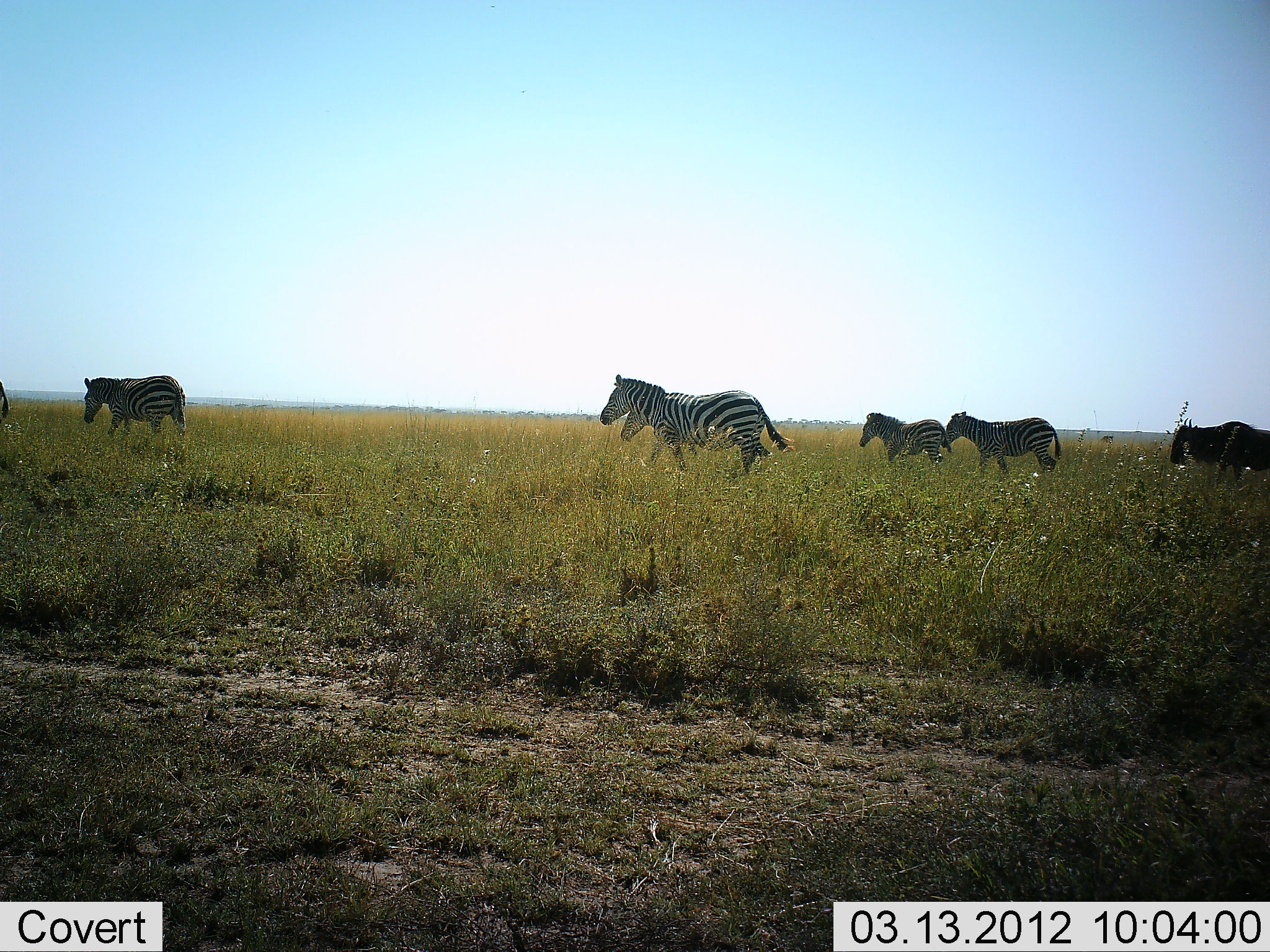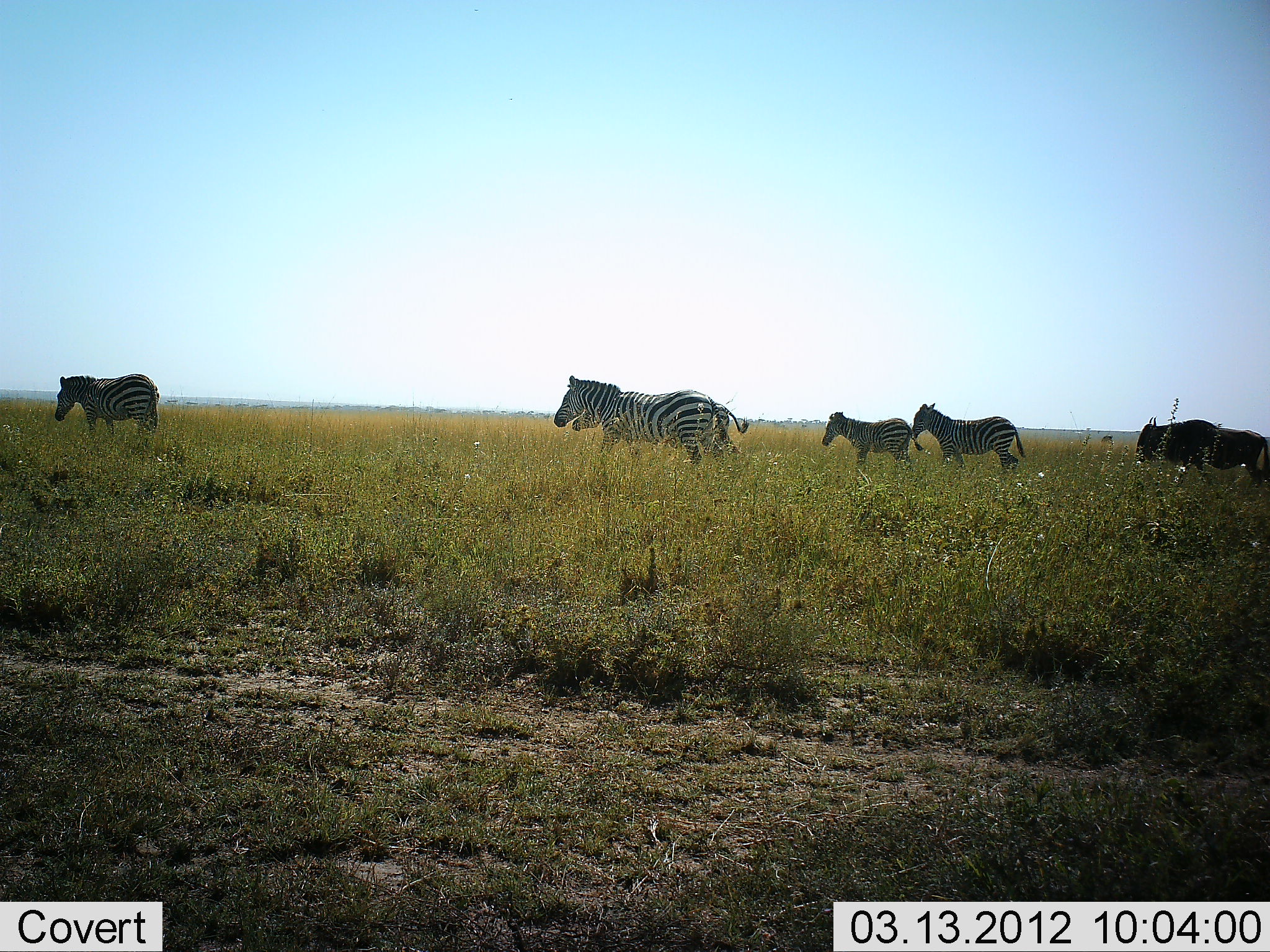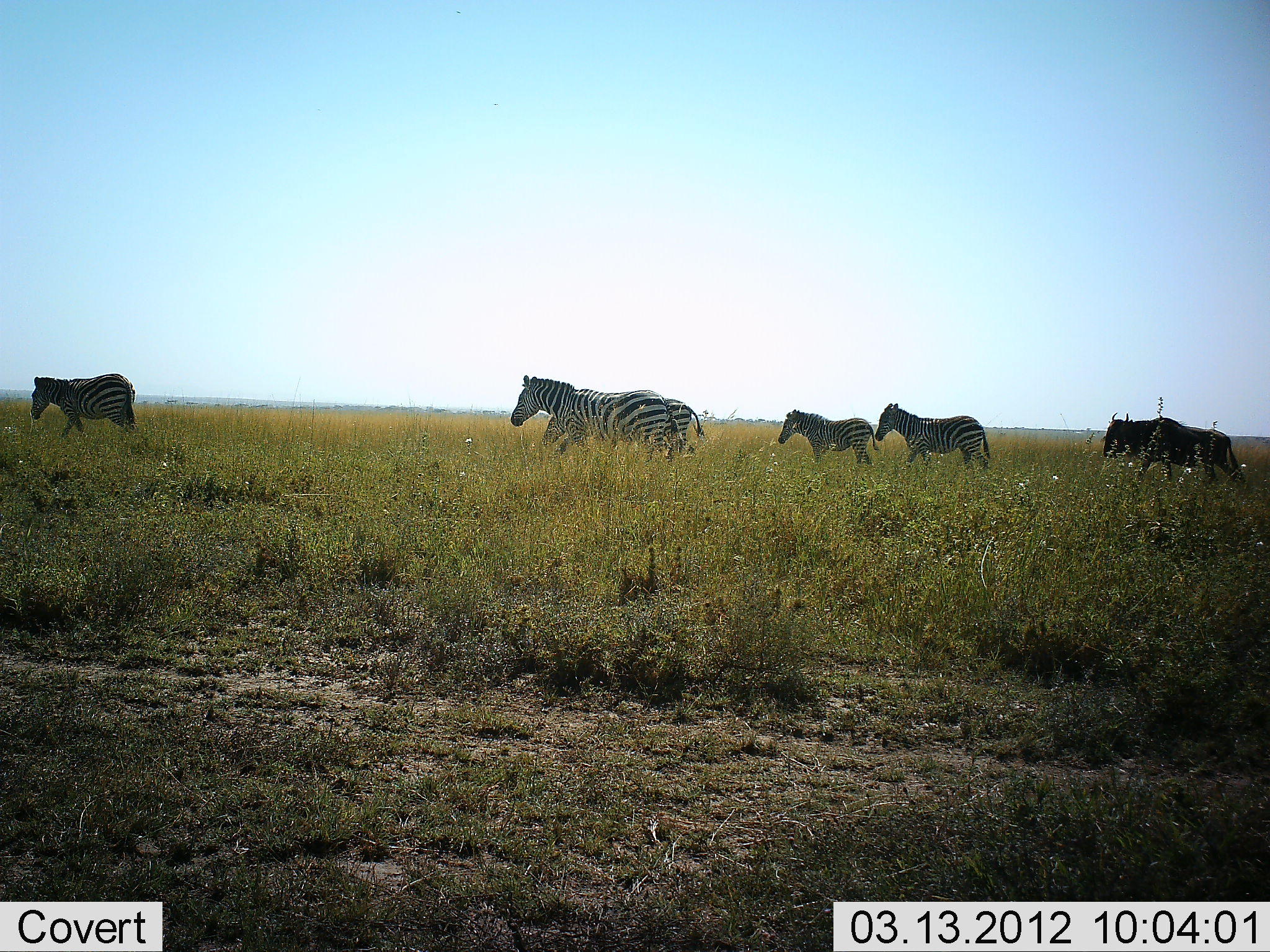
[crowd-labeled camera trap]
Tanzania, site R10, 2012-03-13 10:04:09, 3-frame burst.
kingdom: Animalia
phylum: Chordata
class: Mammalia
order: Artiodactyla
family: Bovidae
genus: Connochaetes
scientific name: Connochaetes taurinus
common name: blue wildebeest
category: wildebeest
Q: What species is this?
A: Wildebeest (blue wildebeest) (Connochaetes taurinus).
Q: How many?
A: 1.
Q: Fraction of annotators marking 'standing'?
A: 14%.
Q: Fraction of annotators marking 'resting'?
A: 0%.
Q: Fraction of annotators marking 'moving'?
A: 93%.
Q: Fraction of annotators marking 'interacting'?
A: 0%.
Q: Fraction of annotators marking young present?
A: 0%.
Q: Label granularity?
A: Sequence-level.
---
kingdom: Animalia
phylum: Chordata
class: Mammalia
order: Perissodactyla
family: Equidae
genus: Equus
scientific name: Equus quagga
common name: plains zebra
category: zebra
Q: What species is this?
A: Zebra (plains zebra) (Equus quagga).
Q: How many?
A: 5.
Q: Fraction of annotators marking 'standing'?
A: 14%.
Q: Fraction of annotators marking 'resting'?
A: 0%.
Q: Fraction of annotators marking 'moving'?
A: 91%.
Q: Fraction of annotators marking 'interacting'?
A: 0%.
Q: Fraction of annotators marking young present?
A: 23%.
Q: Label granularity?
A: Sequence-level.